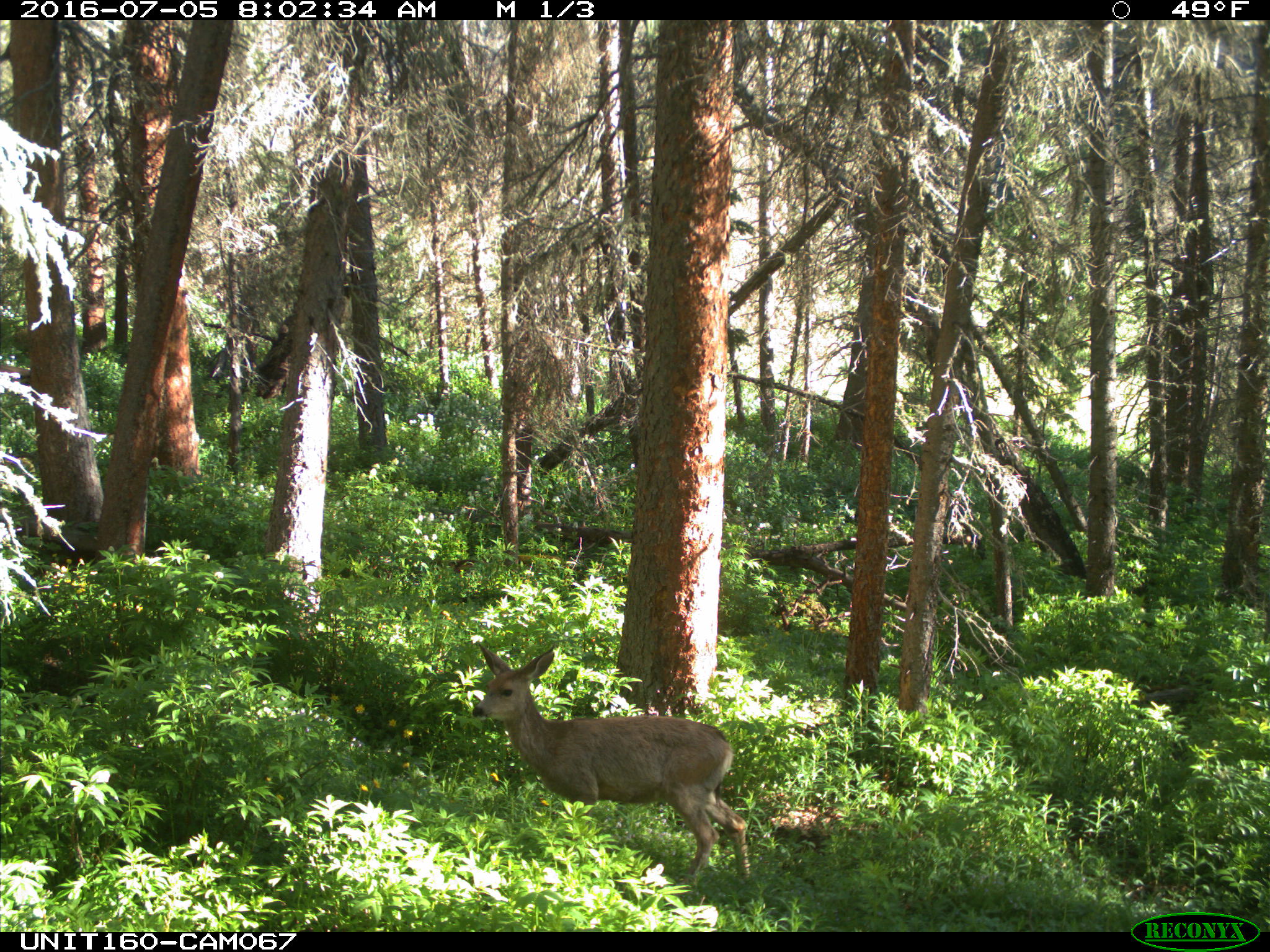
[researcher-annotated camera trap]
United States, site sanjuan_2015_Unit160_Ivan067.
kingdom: Animalia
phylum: Chordata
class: Mammalia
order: Artiodactyla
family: Cervidae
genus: Odocoileus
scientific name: Odocoileus hemionus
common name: mule deer